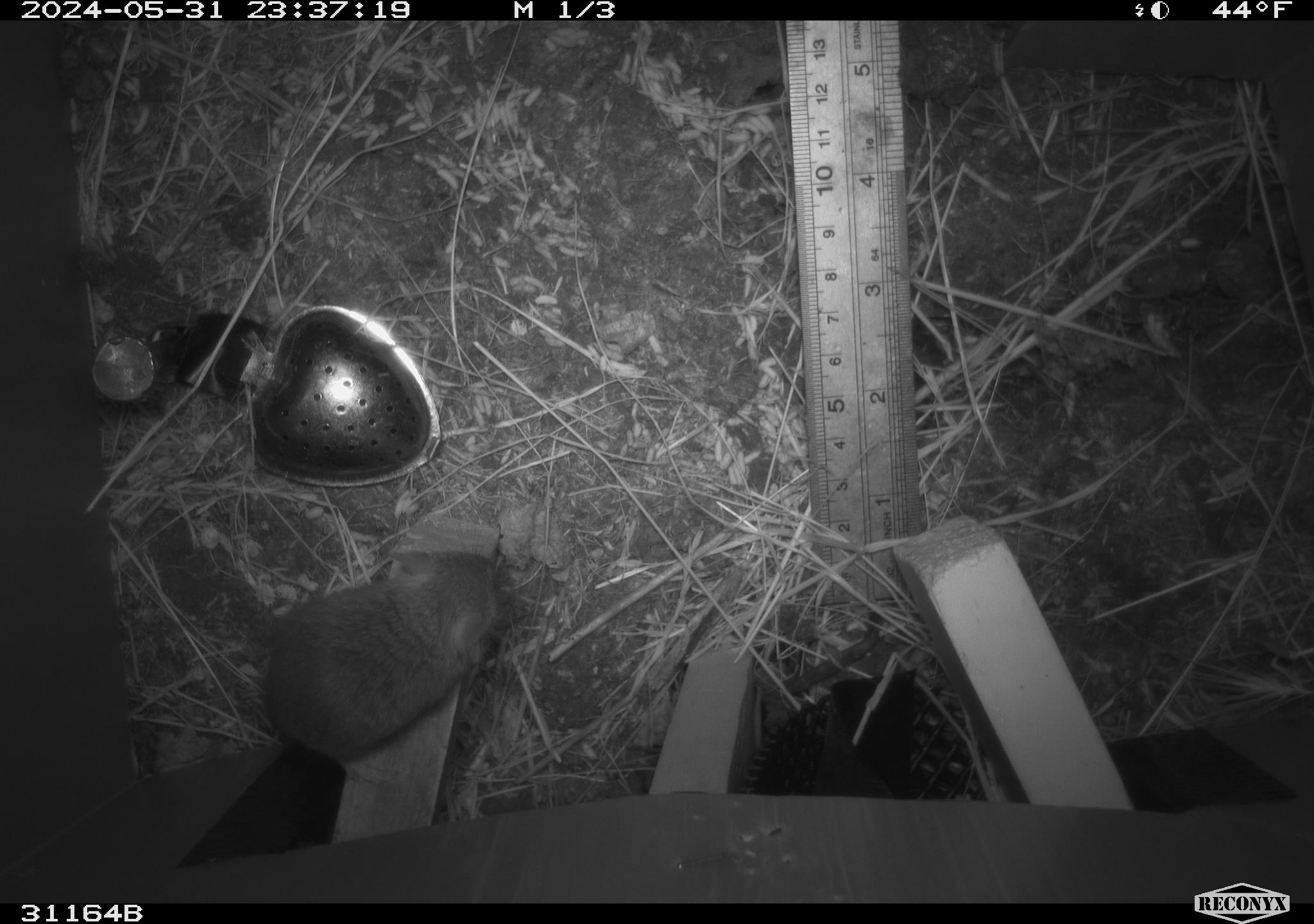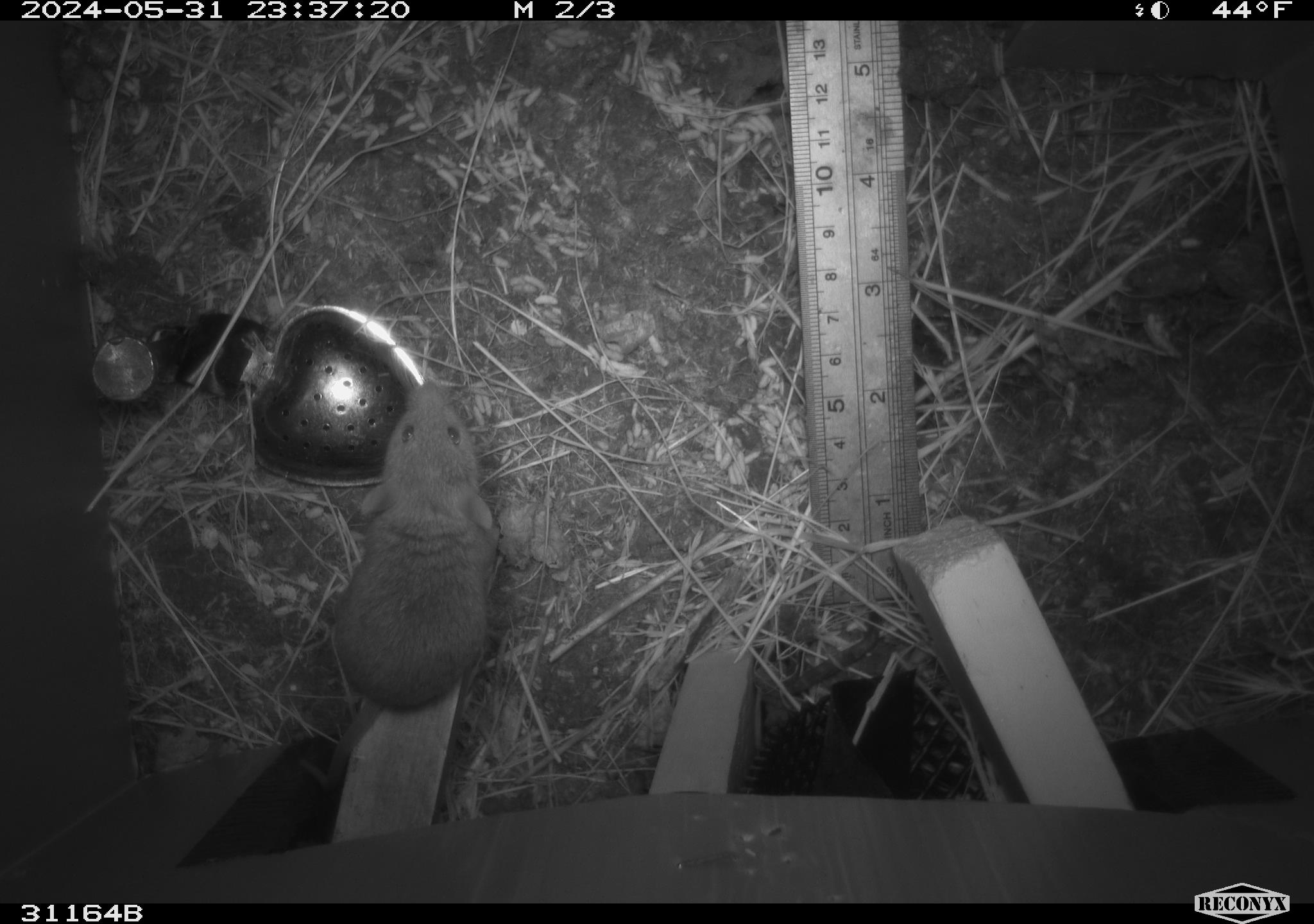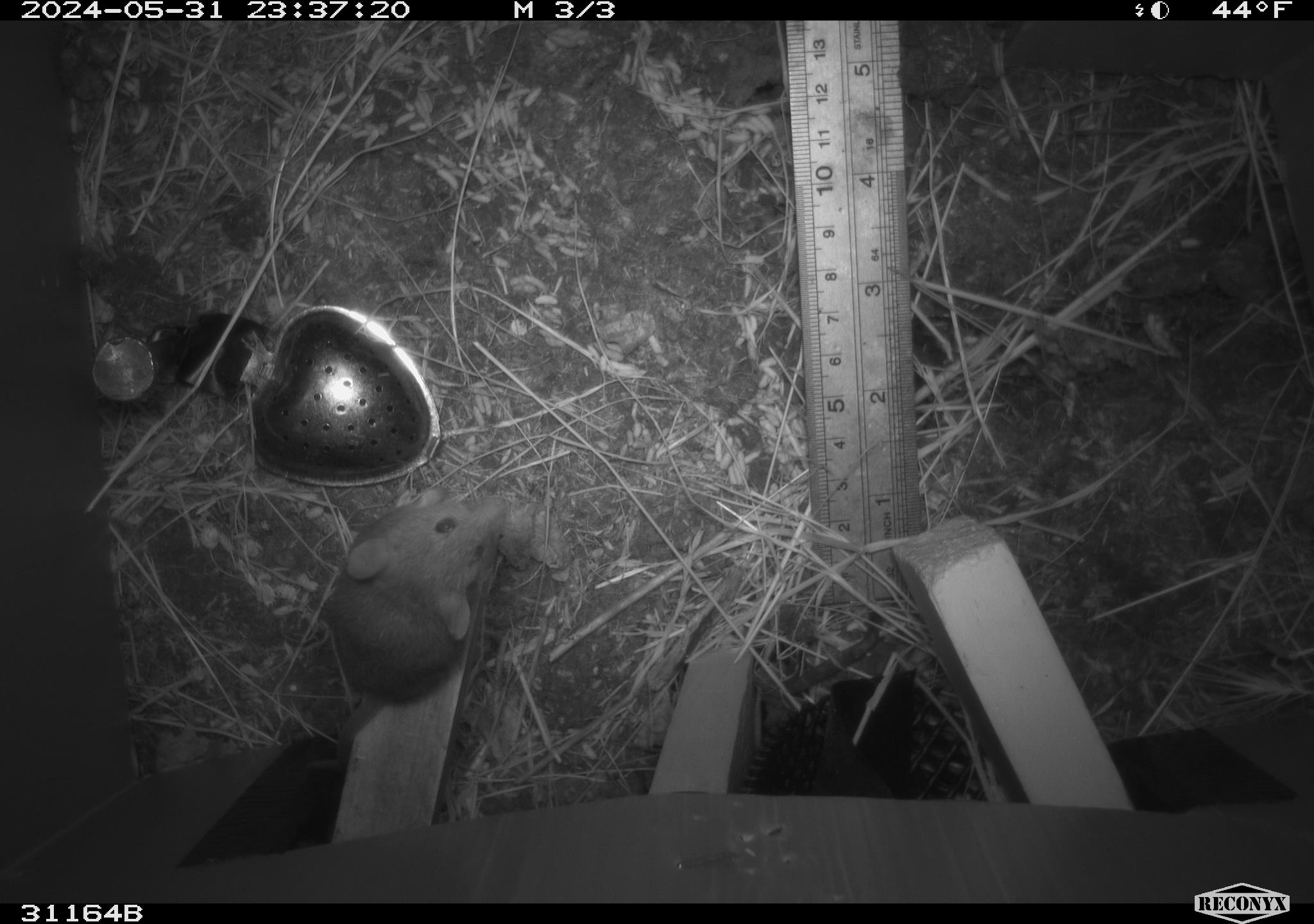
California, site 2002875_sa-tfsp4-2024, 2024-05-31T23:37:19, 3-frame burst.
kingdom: Animalia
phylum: Chordata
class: Mammalia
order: Rodentia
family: Muridae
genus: Mus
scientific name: Mus musculus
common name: house mouse